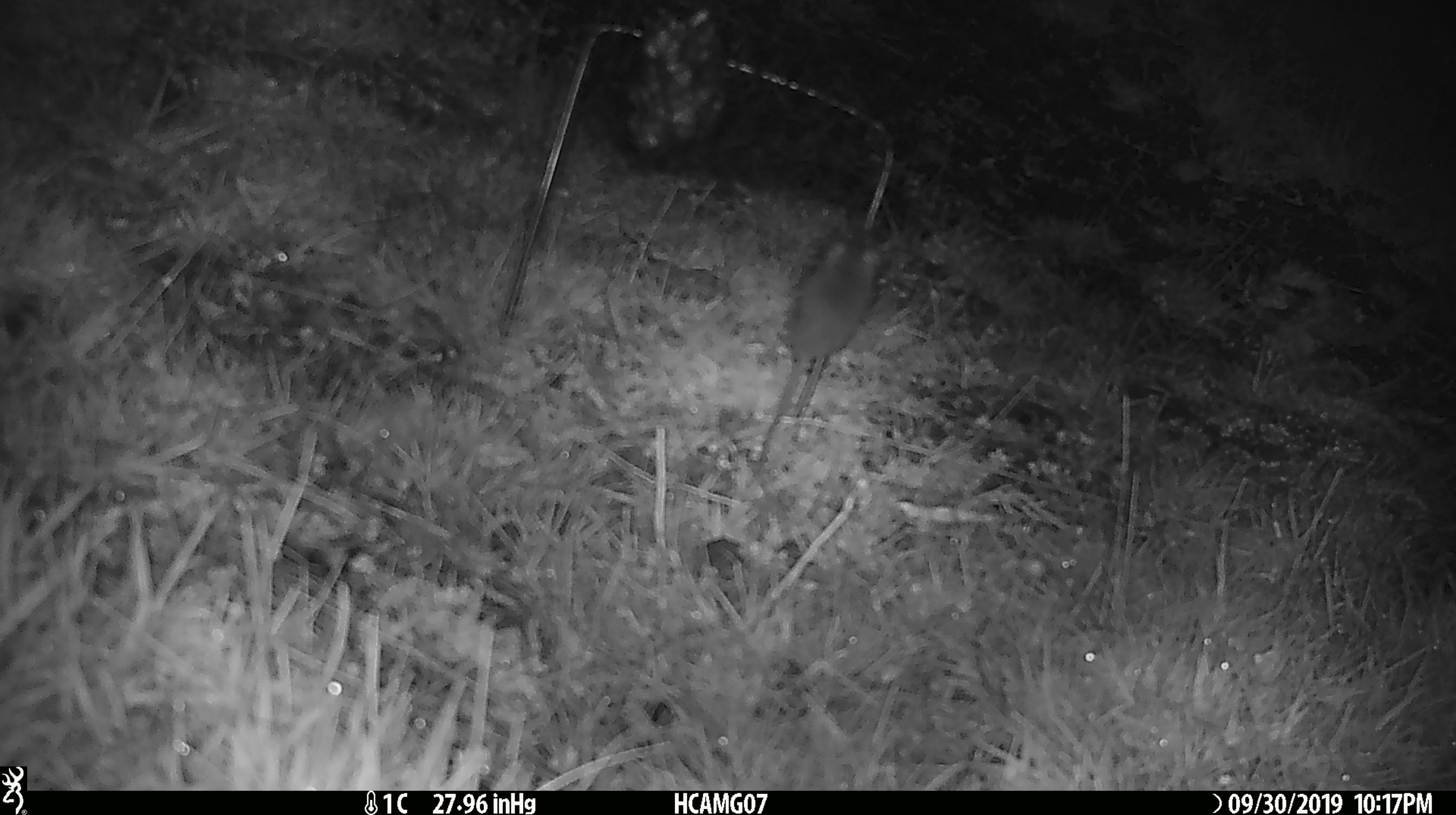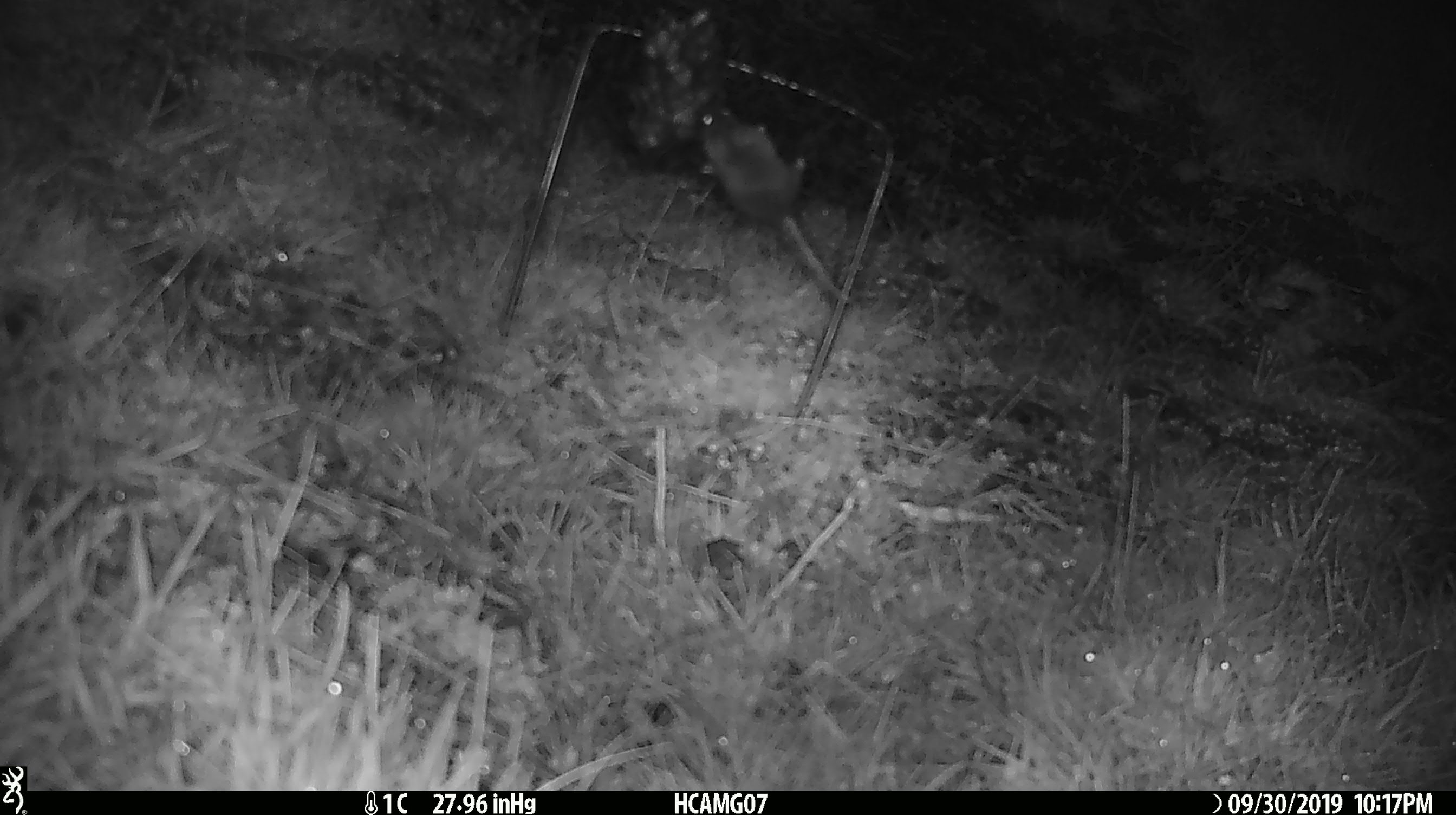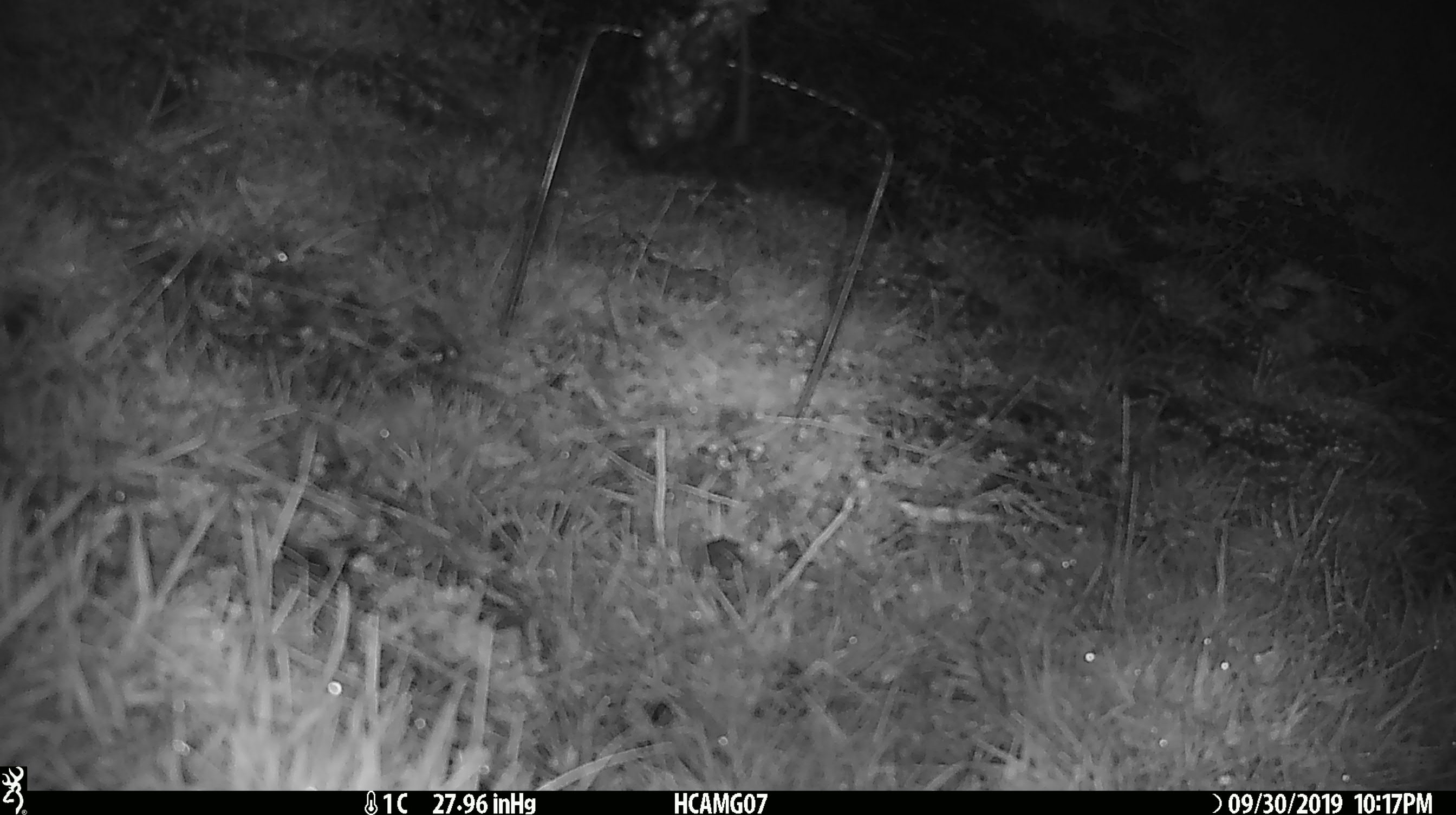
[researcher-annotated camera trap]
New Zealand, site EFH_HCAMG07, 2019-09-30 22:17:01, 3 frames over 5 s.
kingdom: Animalia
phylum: Chordata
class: Mammalia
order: Rodentia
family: Muridae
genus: Mus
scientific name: Mus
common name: mouse